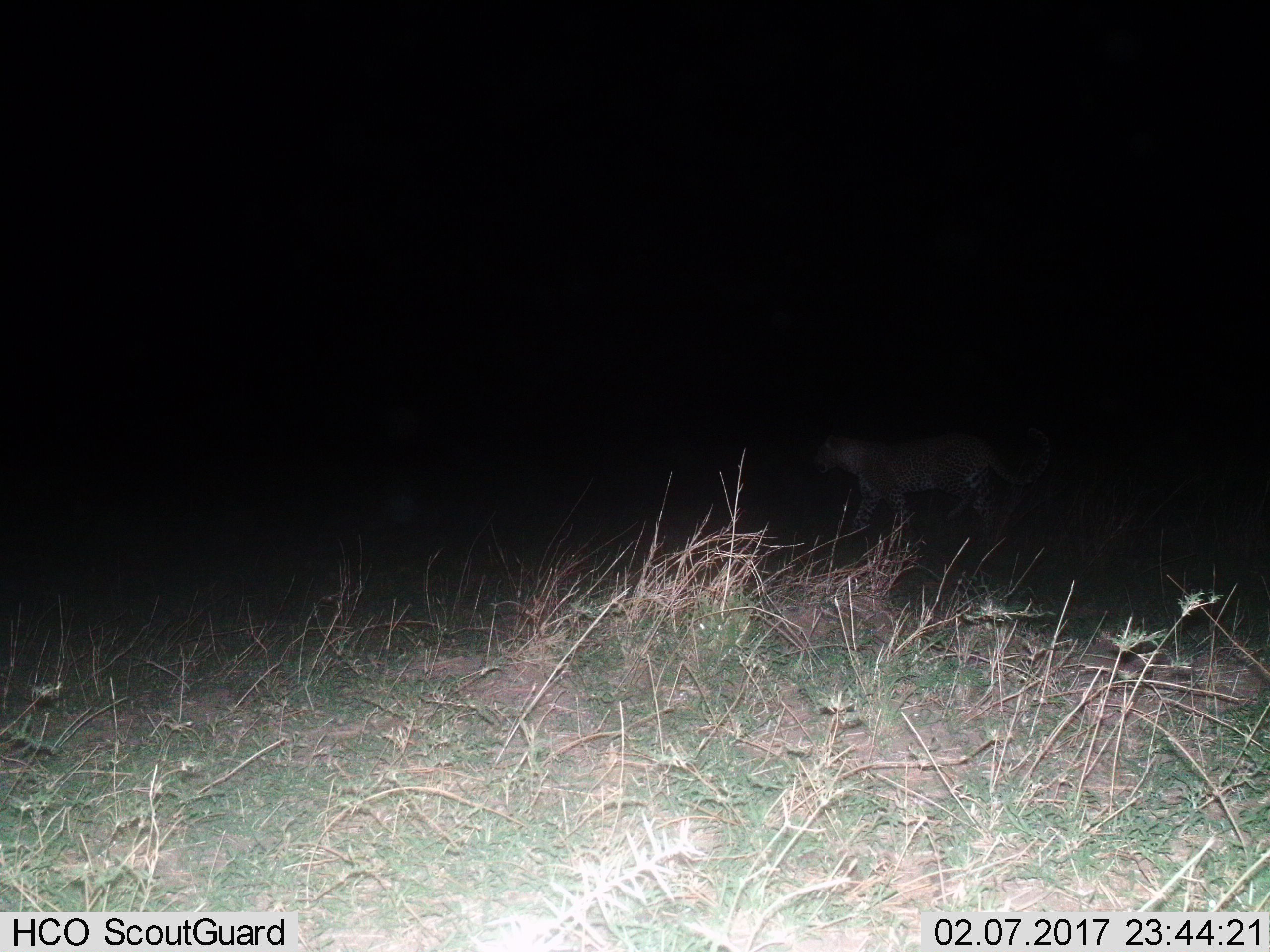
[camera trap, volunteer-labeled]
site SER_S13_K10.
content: unidentified animal